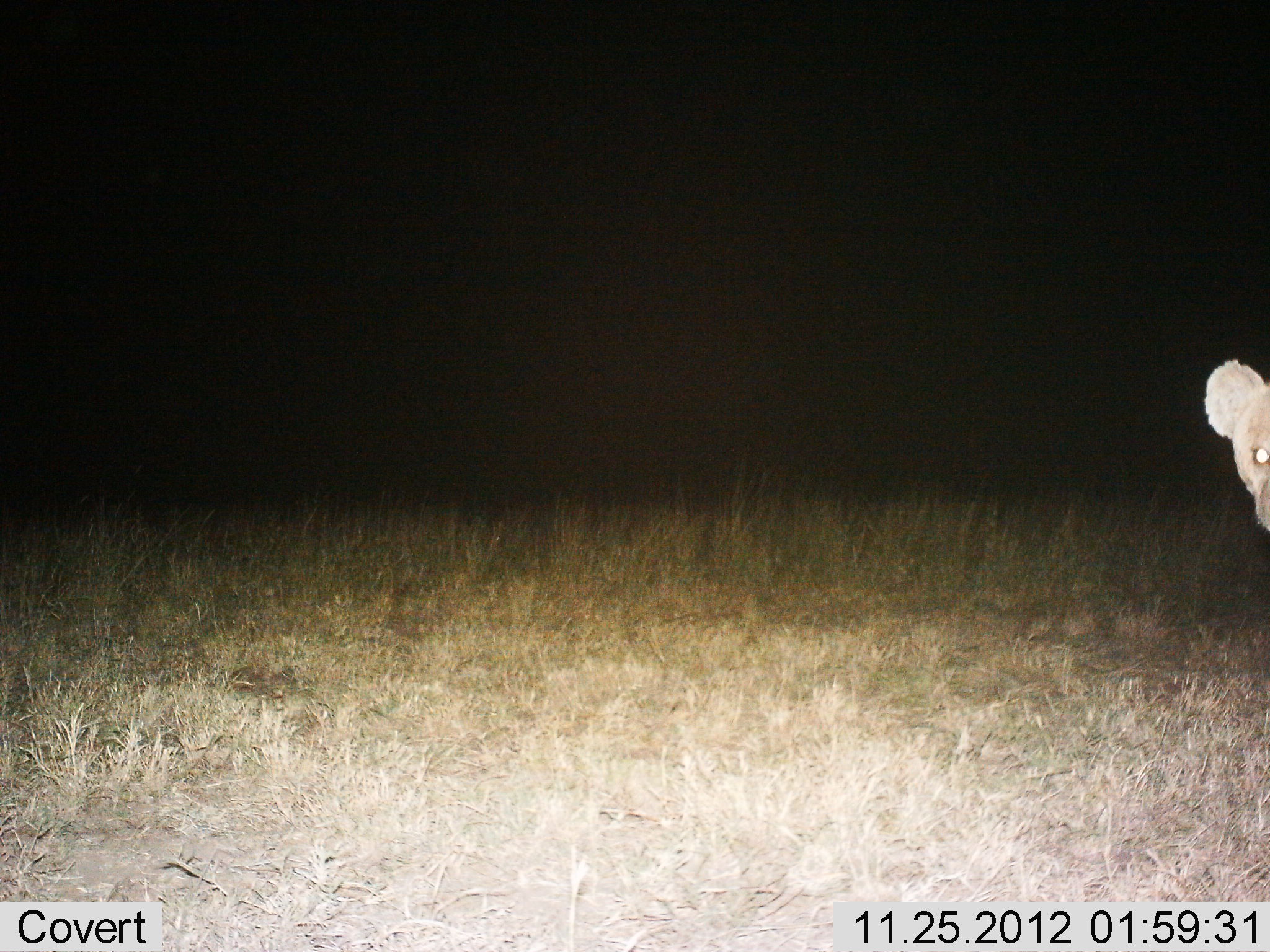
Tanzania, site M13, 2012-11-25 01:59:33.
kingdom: Animalia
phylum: Chordata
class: Mammalia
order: Carnivora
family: Hyaenidae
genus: Crocuta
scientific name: Crocuta crocuta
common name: spotted hyena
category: hyenaspotted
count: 1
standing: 90%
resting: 0%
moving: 10%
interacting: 0%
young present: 0%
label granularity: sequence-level